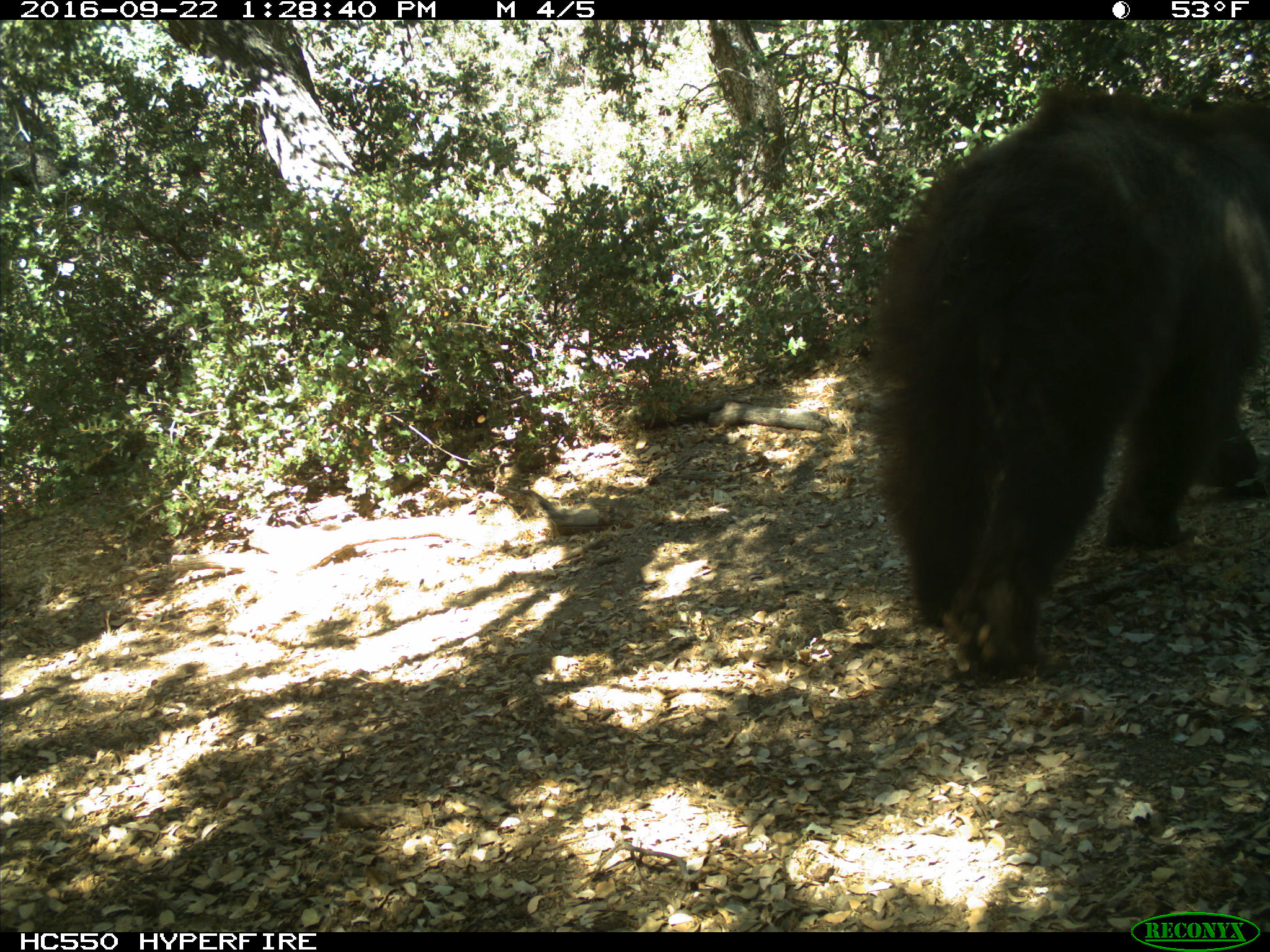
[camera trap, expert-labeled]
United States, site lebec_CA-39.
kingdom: Animalia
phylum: Chordata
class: Mammalia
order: Carnivora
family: Ursidae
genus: Ursus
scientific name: Ursus americanus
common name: american black bear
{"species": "Ursus americanus (american black bear)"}